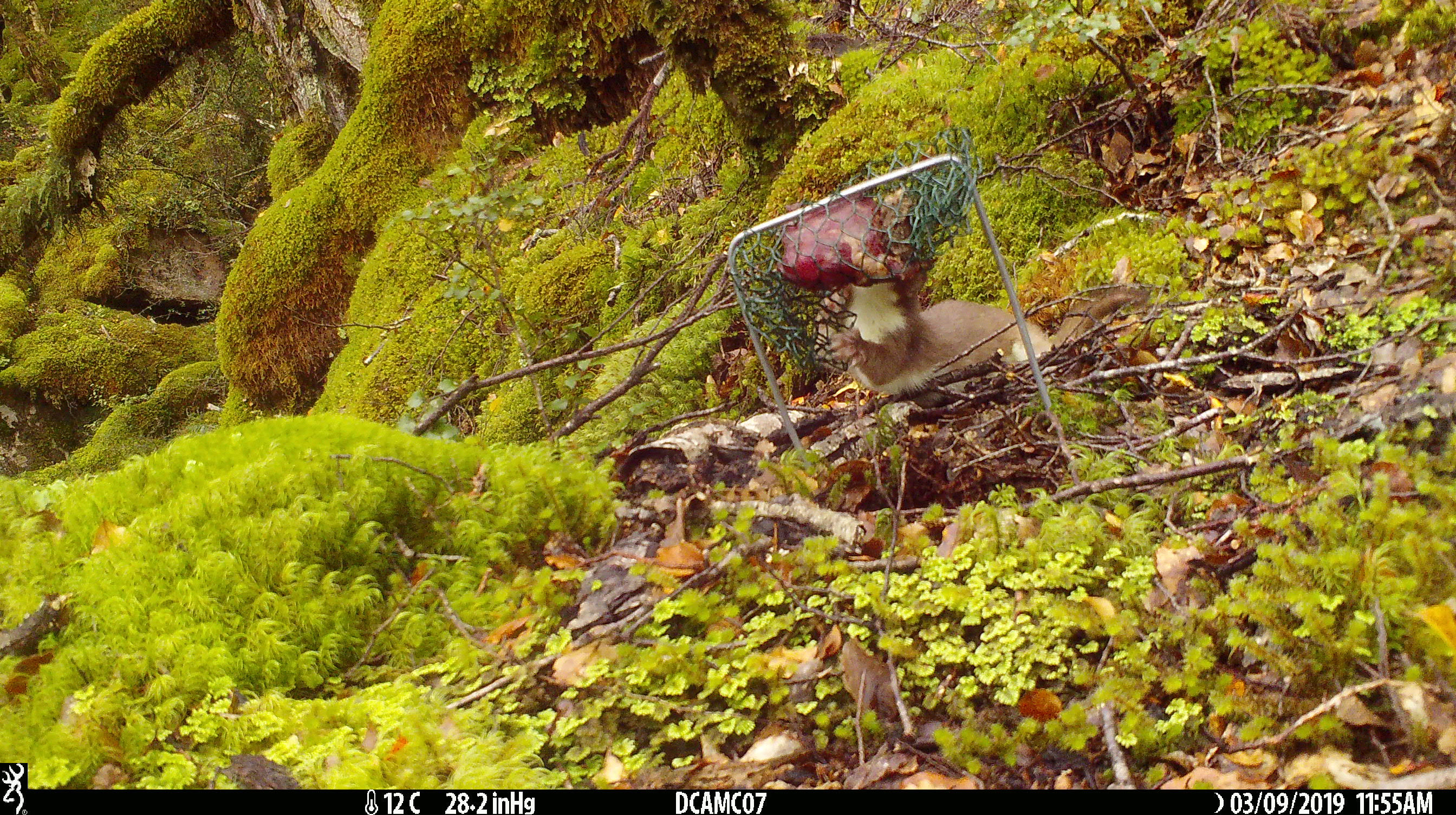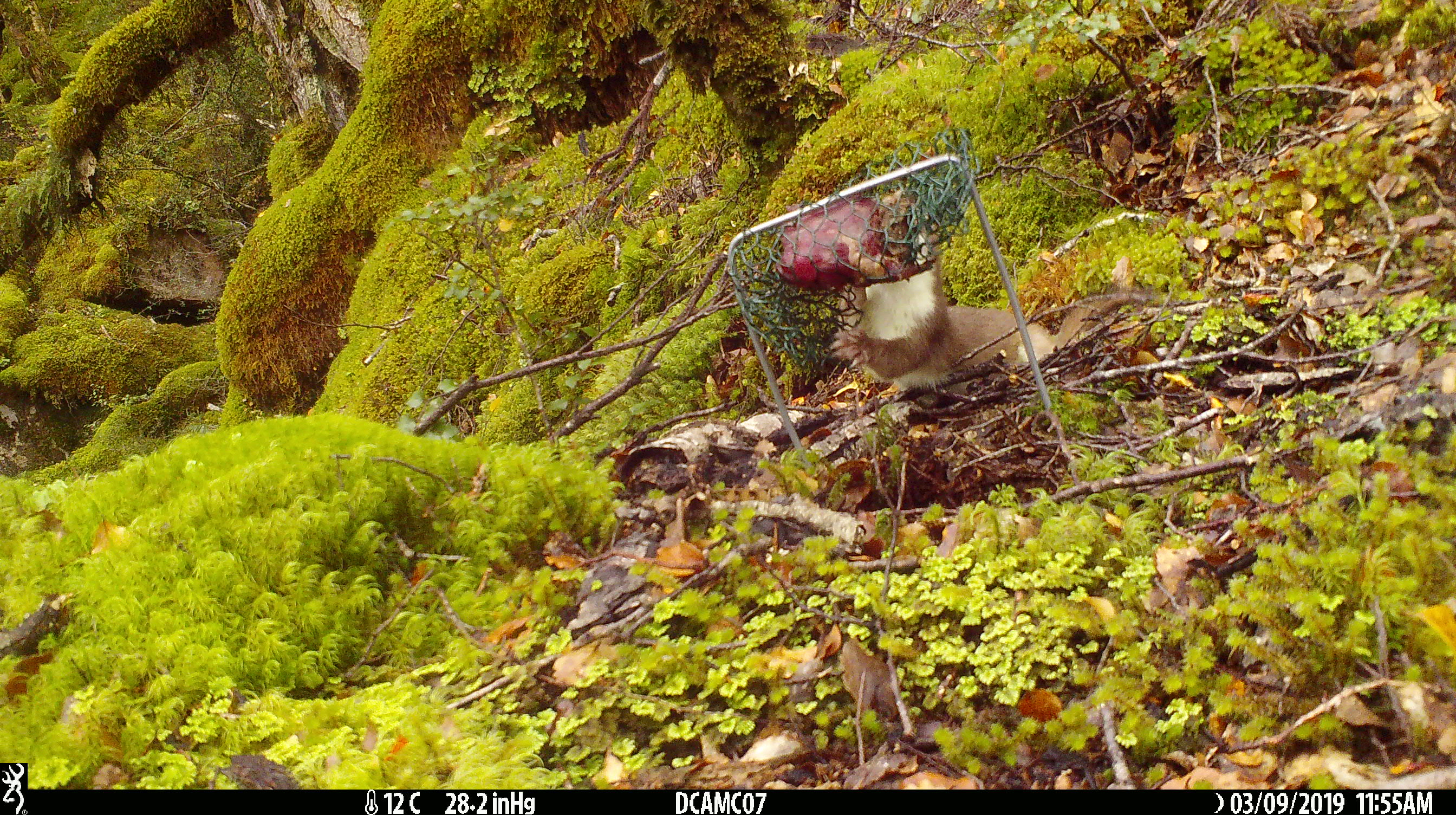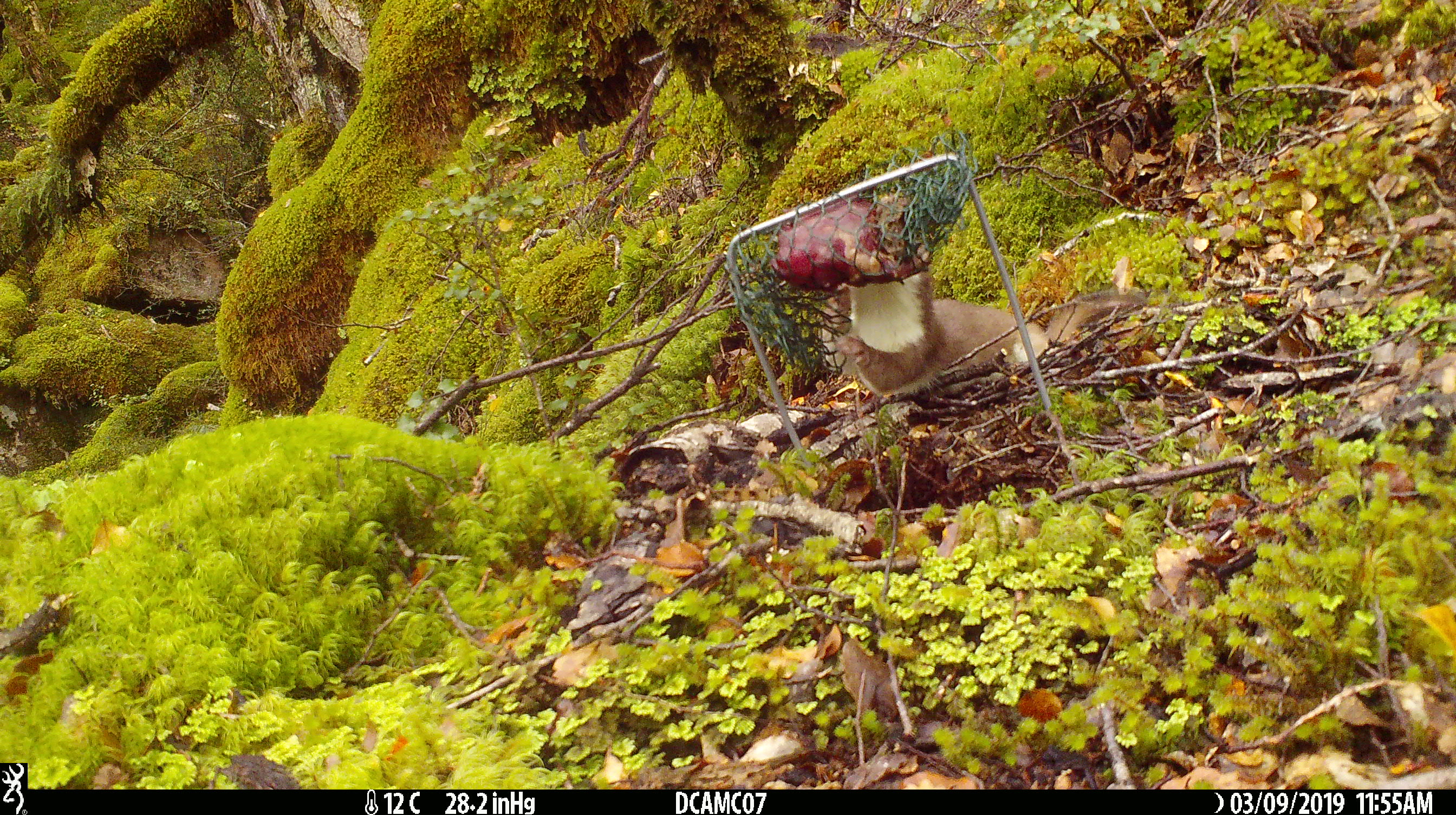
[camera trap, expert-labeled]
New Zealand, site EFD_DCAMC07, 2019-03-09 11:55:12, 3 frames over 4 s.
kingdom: Animalia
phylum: Chordata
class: Mammalia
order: Carnivora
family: Mustelidae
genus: Mustela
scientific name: Mustela erminea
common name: stoat